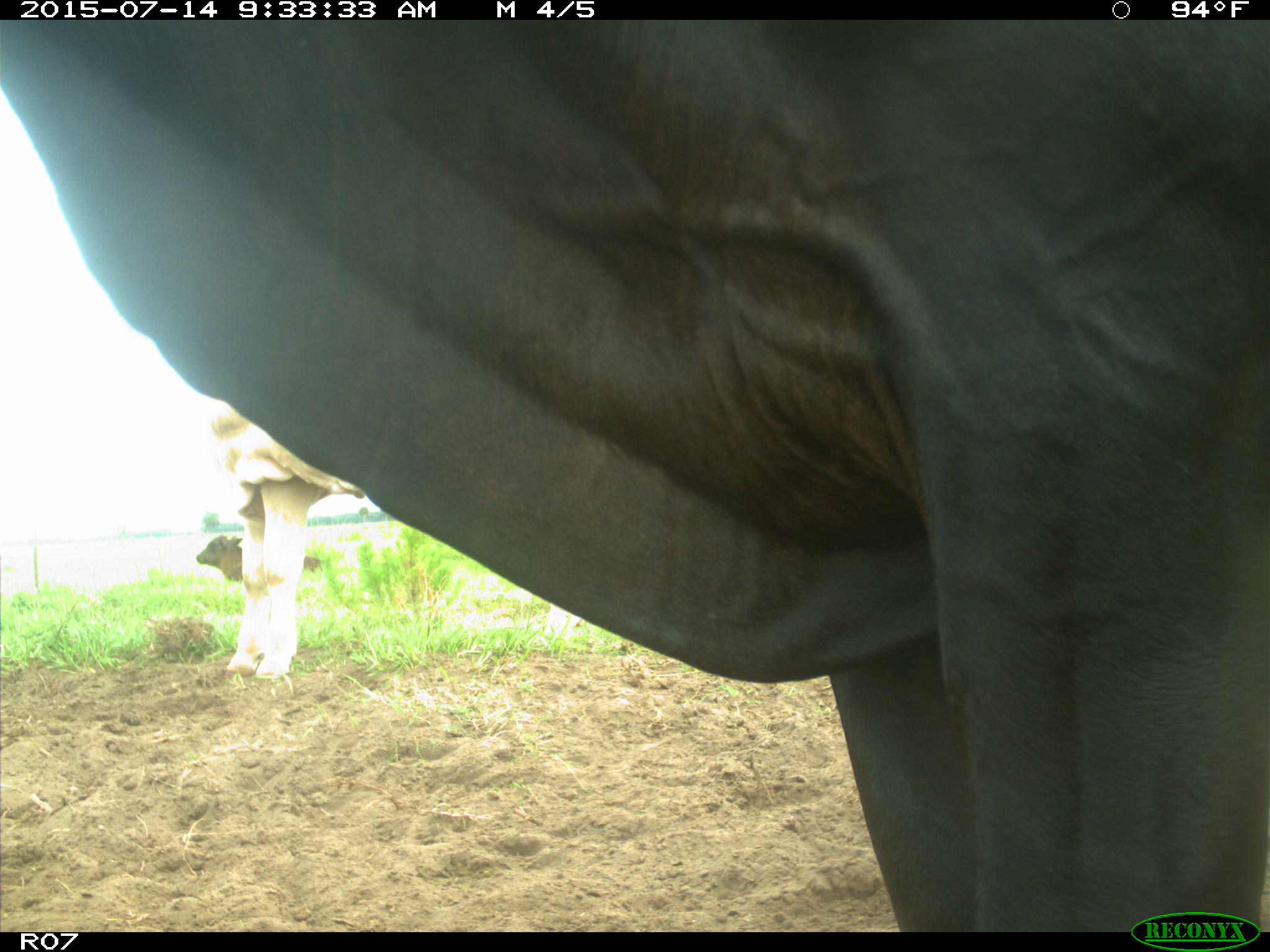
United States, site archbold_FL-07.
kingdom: Animalia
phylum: Chordata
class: Mammalia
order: Artiodactyla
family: Bovidae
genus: Bos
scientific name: Bos taurus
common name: domestic cow